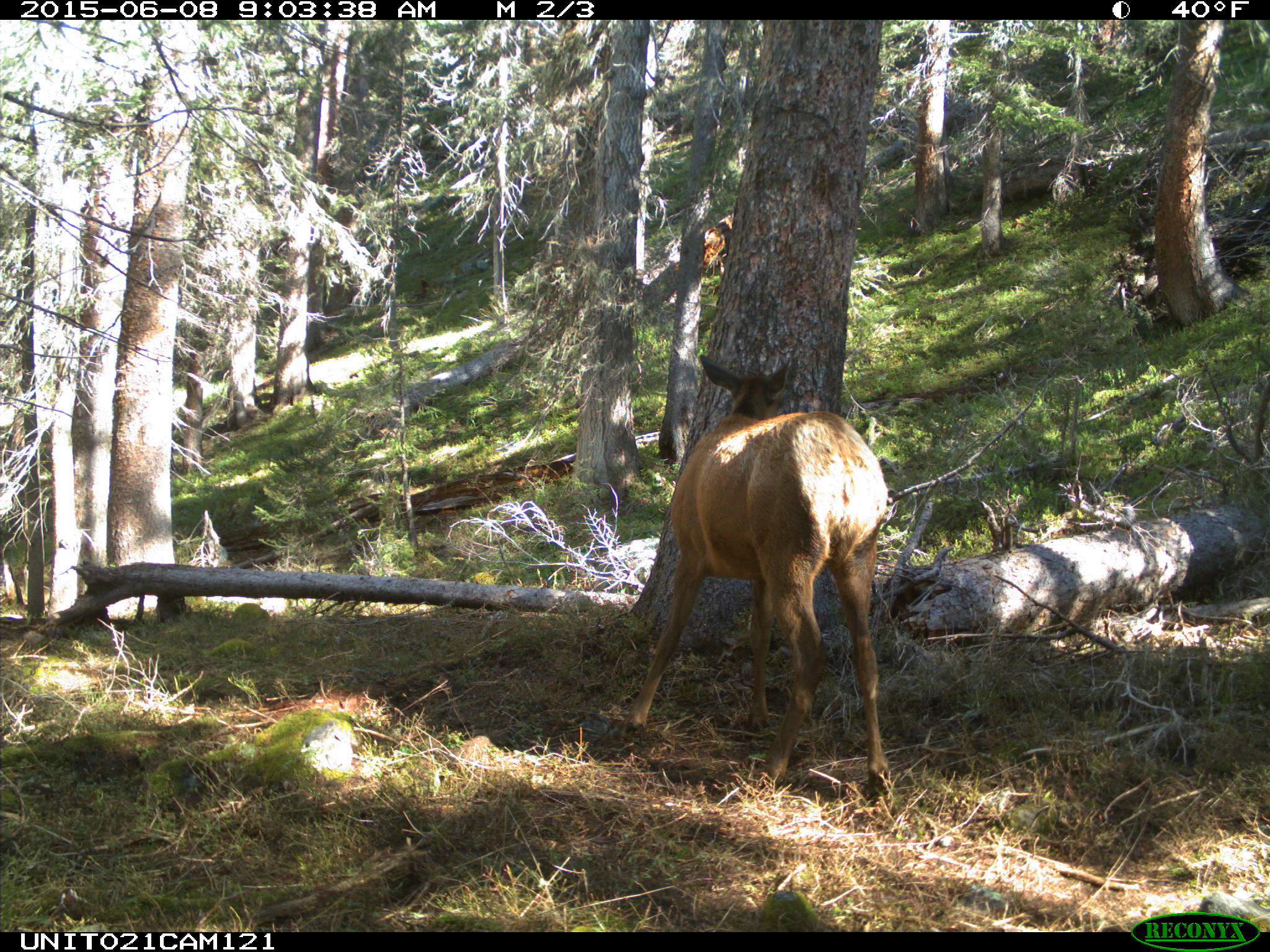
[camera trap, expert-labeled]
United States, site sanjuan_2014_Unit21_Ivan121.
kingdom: Animalia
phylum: Chordata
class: Mammalia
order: Artiodactyla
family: Cervidae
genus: Cervus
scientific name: Cervus elaphus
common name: red deer